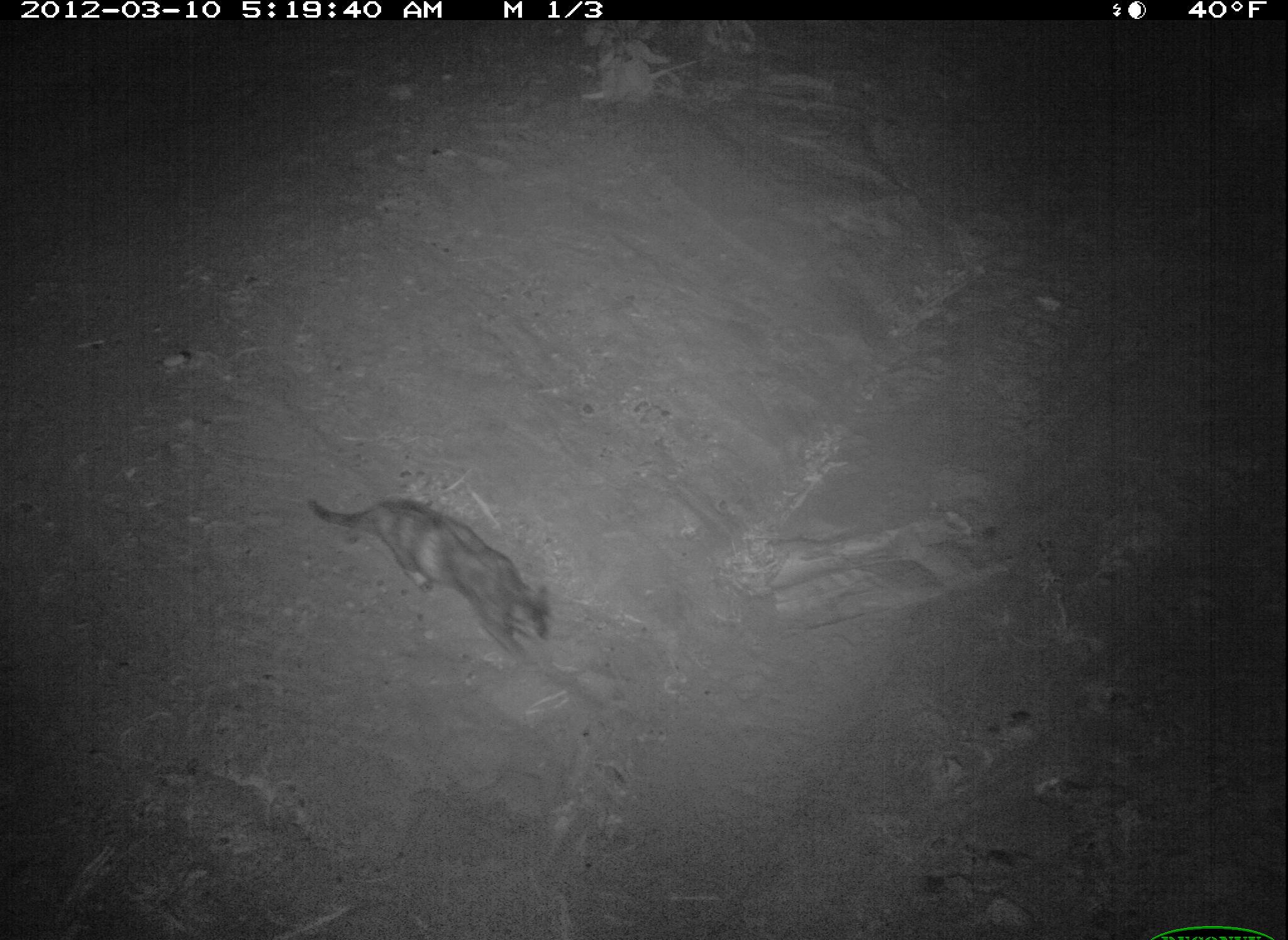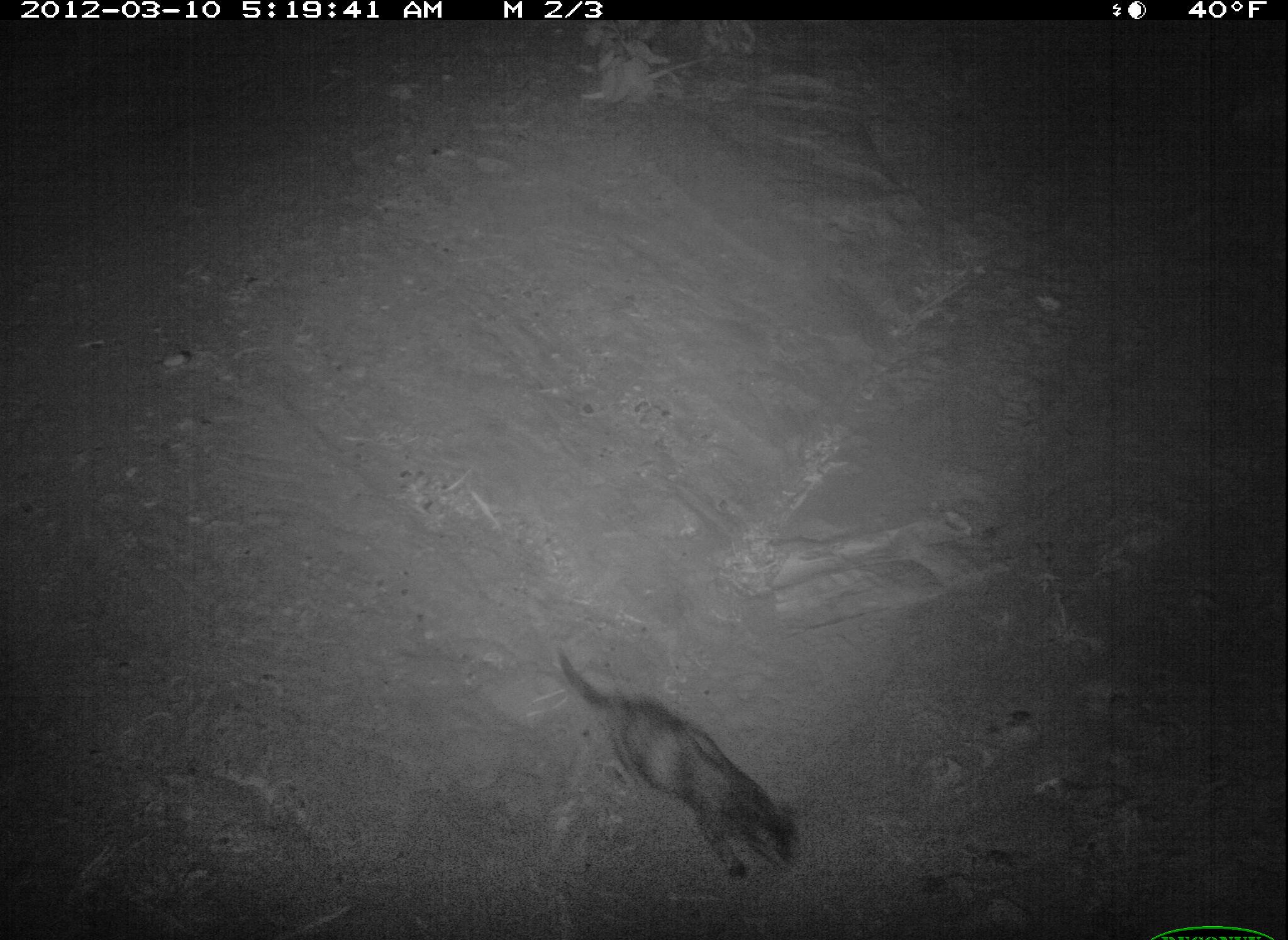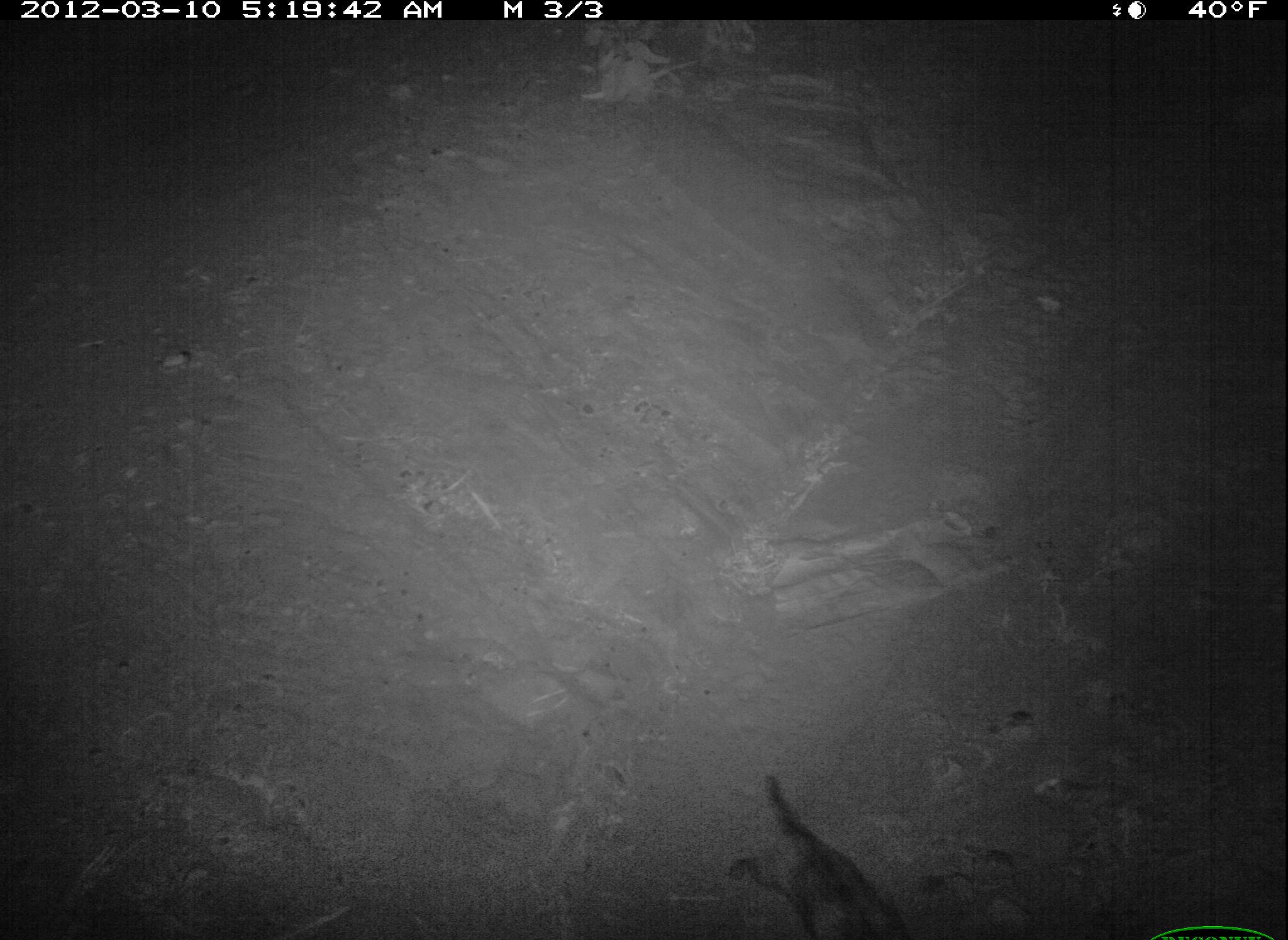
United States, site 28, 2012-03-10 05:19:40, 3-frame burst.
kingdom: Animalia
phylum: Chordata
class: Mammalia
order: Carnivora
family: Felidae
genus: Felis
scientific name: Felis catus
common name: cat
Cat (Felis catus).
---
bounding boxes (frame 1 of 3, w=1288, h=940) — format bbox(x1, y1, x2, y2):
cat: bbox(301, 483, 565, 662)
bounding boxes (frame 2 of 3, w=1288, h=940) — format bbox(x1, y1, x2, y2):
cat: bbox(549, 644, 811, 894)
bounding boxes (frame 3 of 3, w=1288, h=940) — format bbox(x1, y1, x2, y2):
cat: bbox(724, 749, 919, 936)